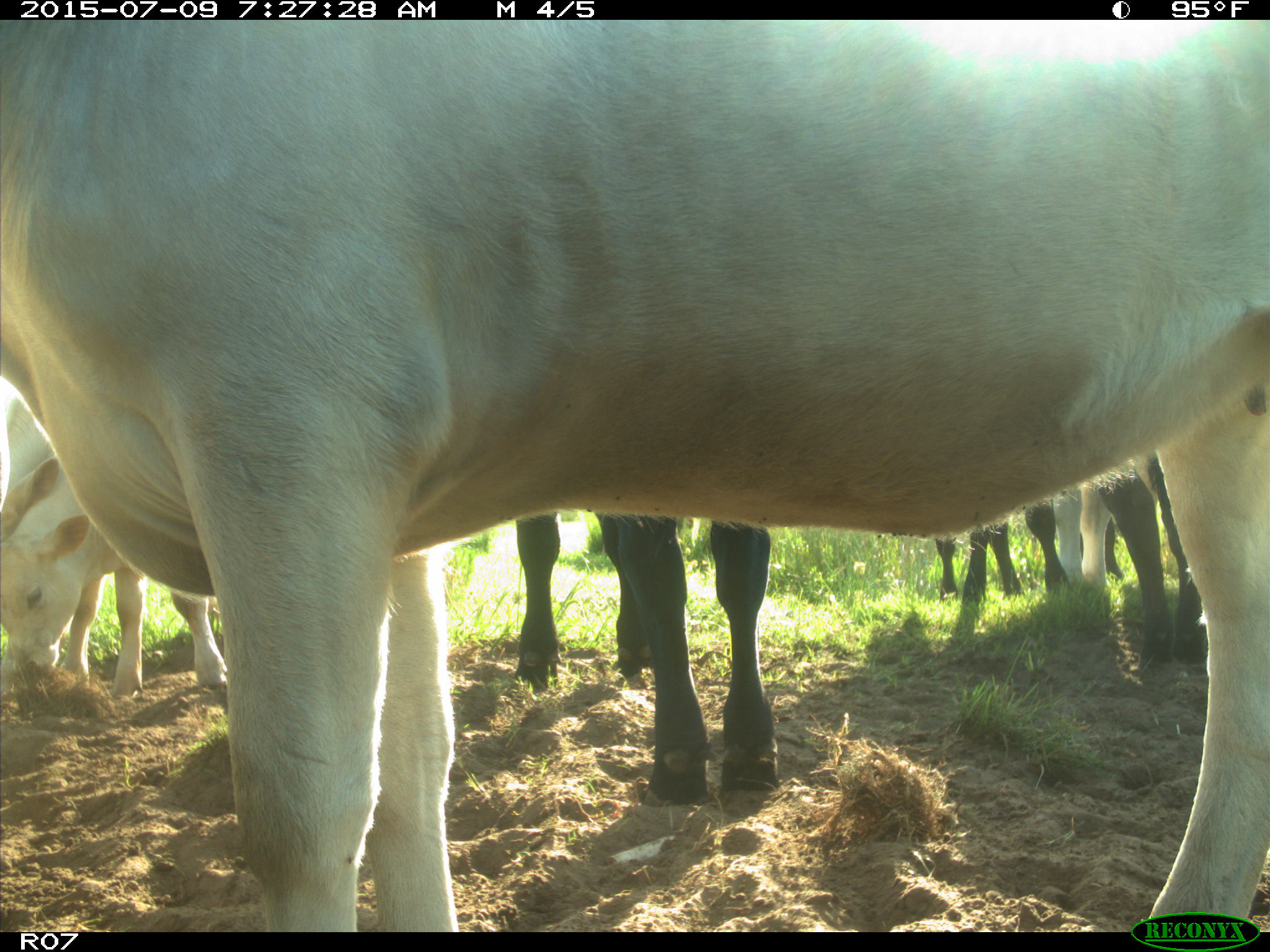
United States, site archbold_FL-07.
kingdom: Animalia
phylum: Chordata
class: Mammalia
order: Artiodactyla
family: Bovidae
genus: Bos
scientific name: Bos taurus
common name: domestic cow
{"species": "Bos taurus (domestic cow)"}